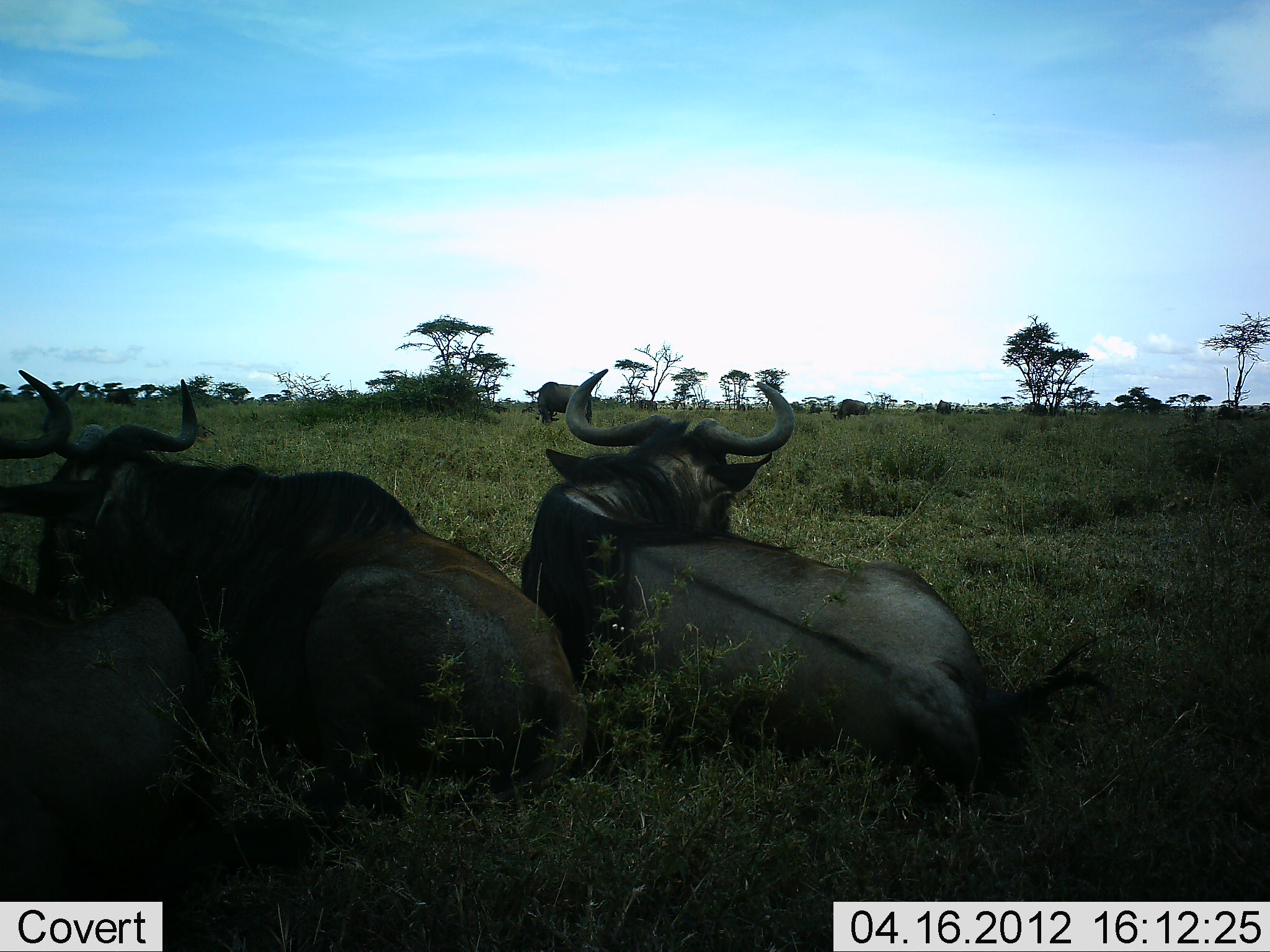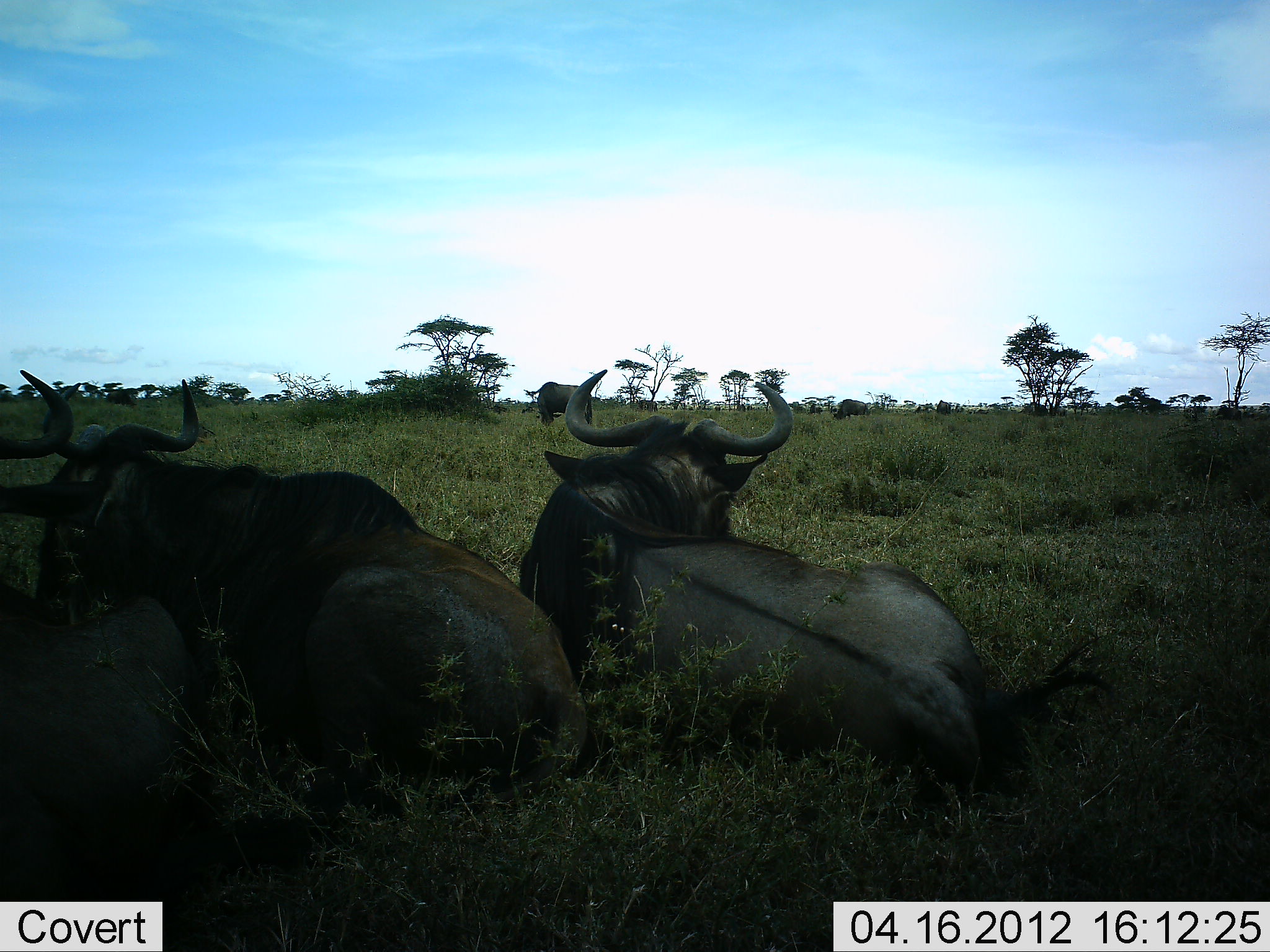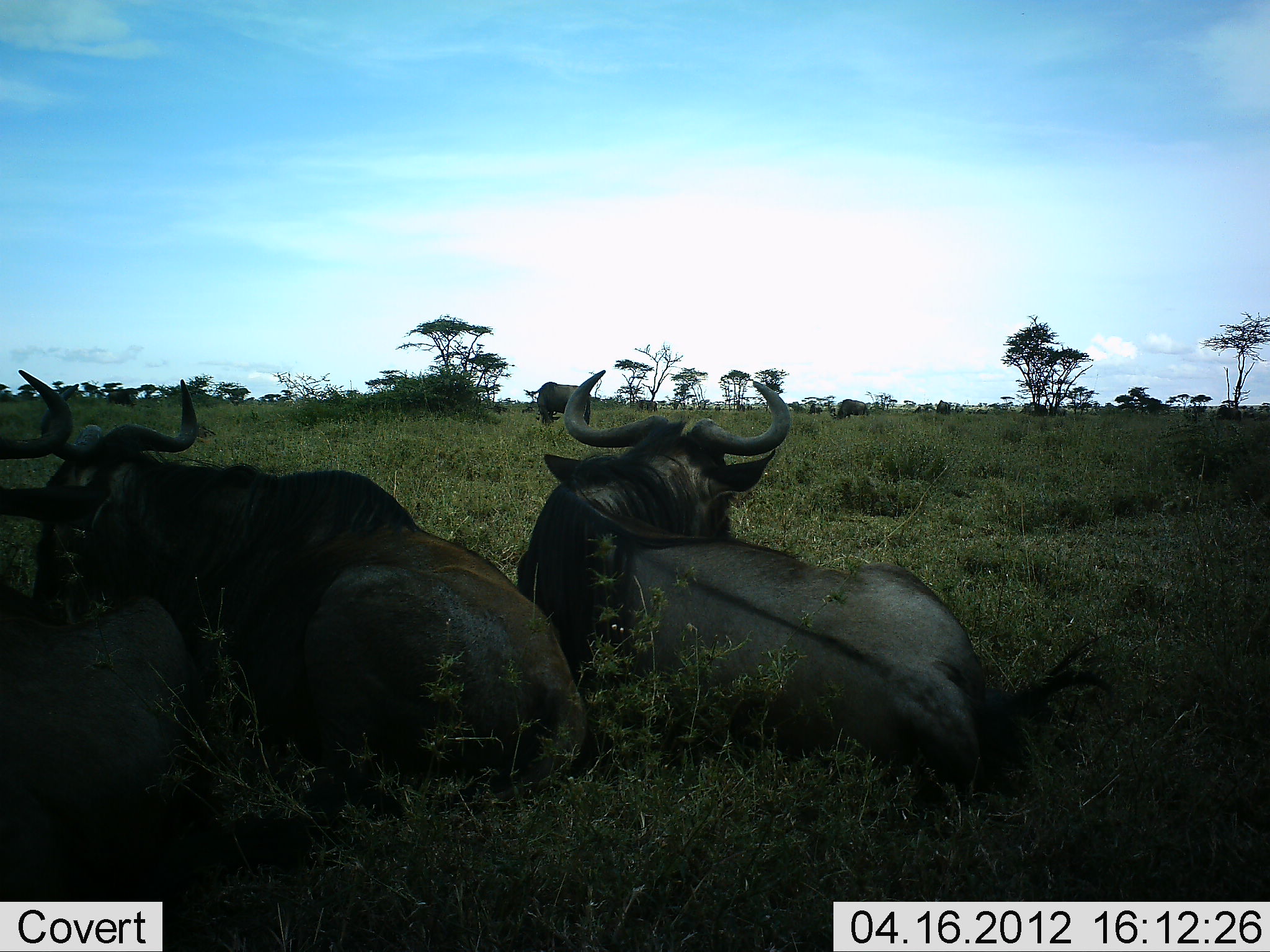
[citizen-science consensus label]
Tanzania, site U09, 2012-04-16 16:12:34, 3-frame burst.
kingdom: Animalia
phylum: Chordata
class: Mammalia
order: Artiodactyla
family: Bovidae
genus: Connochaetes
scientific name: Connochaetes taurinus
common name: blue wildebeest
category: wildebeest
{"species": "wildebeest (blue wildebeest) (Connochaetes taurinus)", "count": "3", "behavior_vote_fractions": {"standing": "31%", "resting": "88%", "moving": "6%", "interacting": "0%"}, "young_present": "0%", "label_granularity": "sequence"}